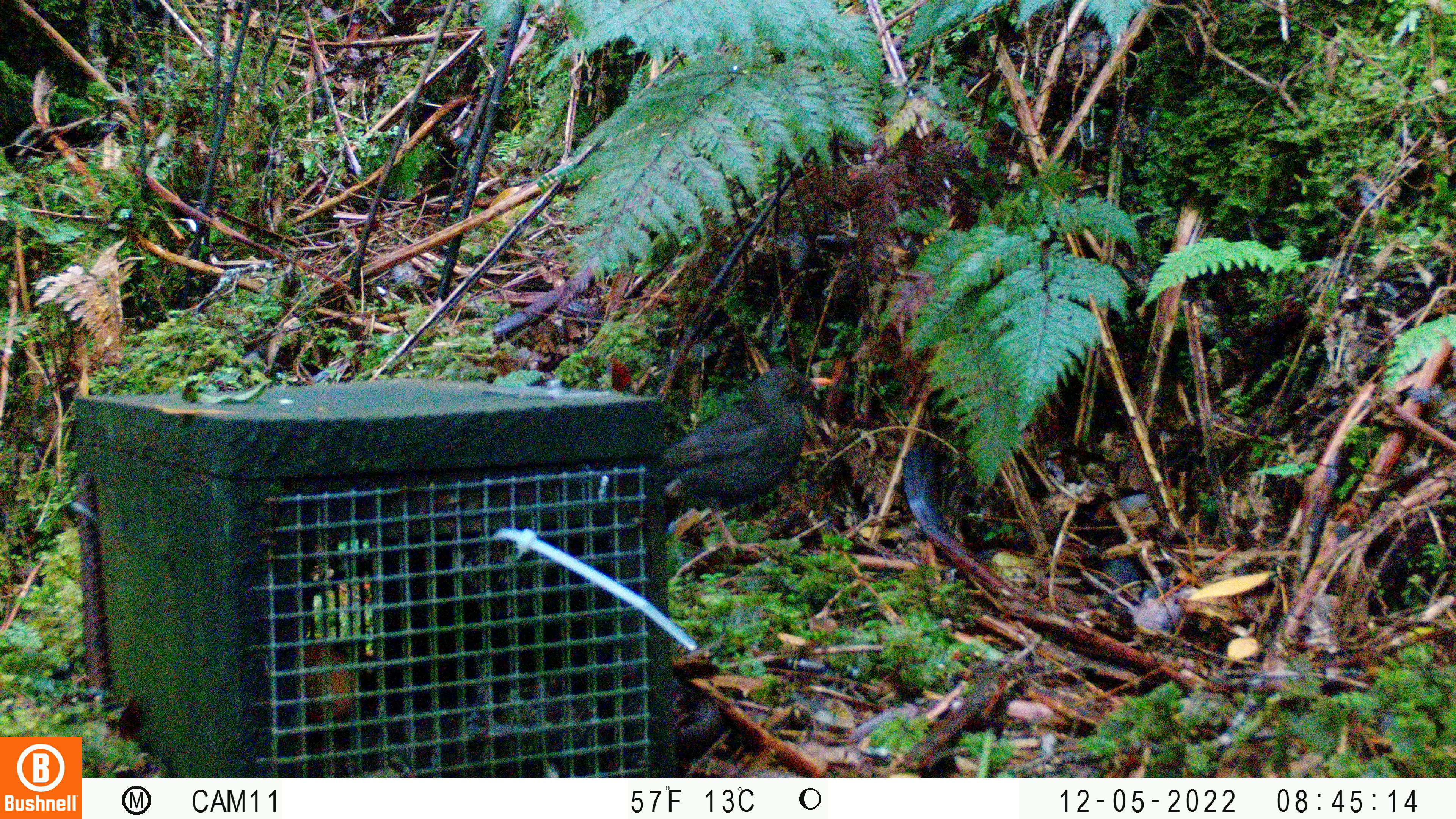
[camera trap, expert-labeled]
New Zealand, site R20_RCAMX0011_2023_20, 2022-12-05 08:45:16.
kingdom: Animalia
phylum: Chordata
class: Aves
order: Passeriformes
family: Turdidae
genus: Turdus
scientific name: Turdus merula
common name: eurasian blackbird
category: blackbird